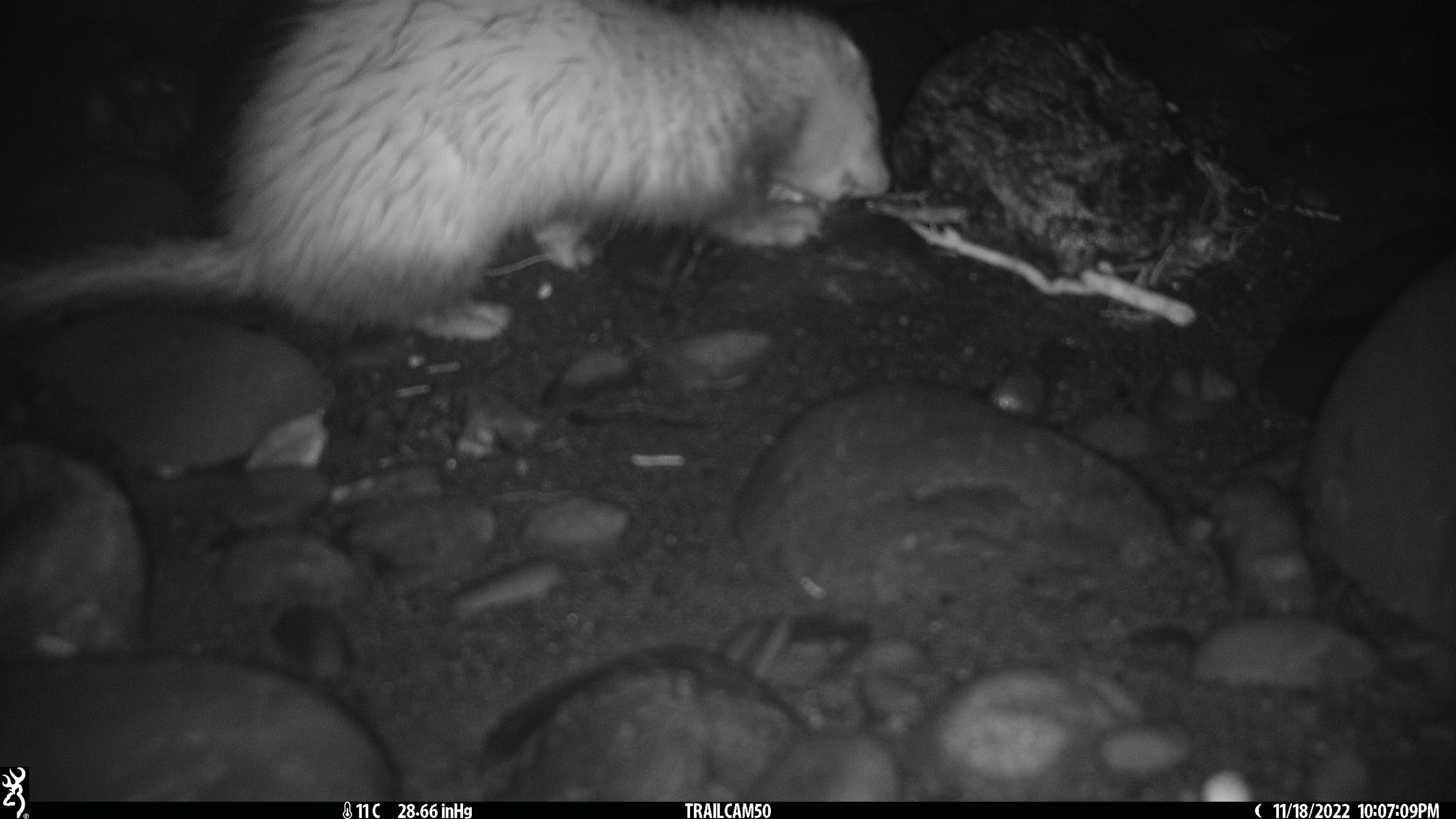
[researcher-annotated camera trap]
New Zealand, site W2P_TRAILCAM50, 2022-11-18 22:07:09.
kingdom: Animalia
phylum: Chordata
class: Mammalia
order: Carnivora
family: Mustelidae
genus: Mustela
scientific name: Mustela furo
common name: ferret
Ferret (Mustela furo).